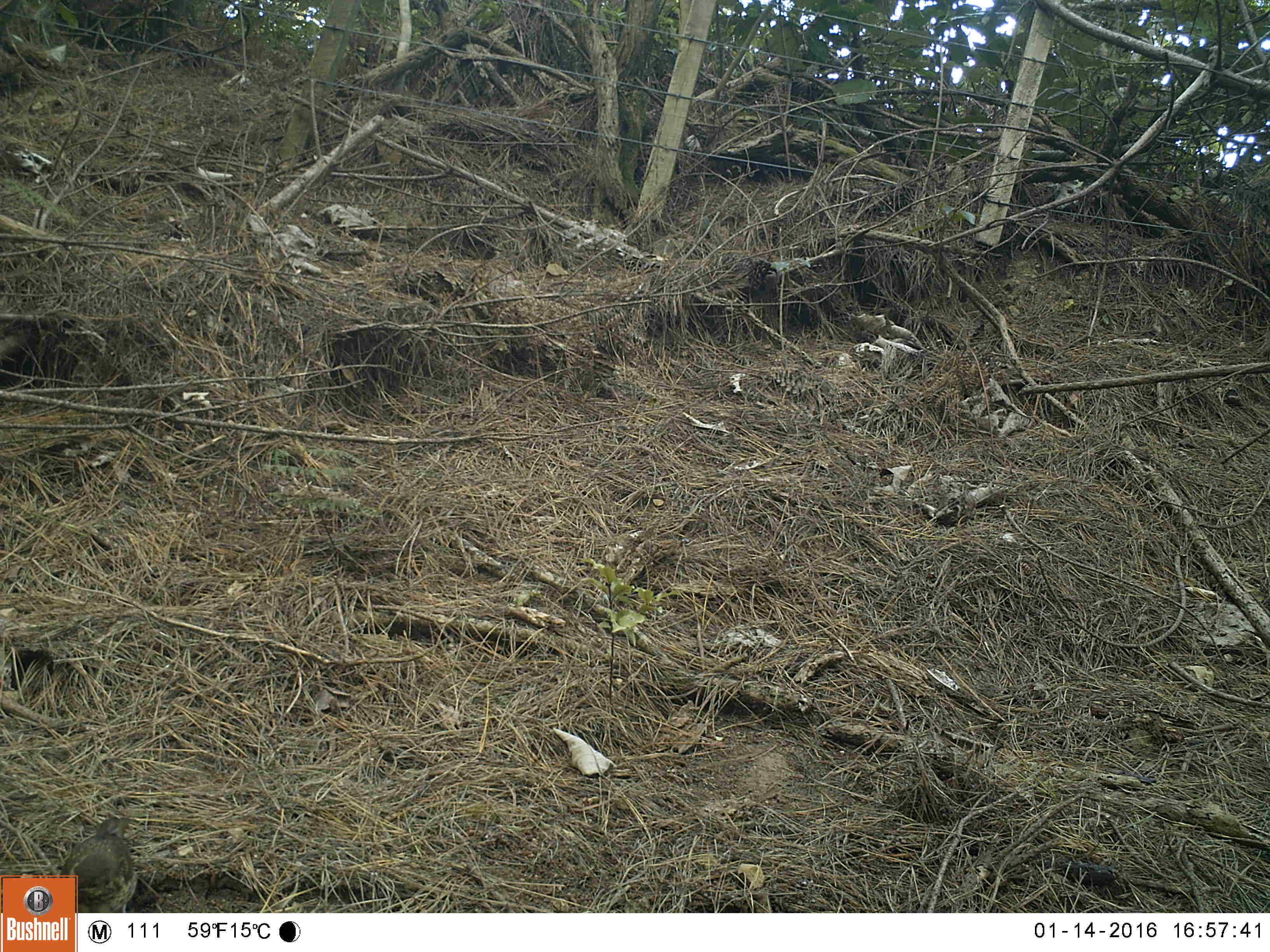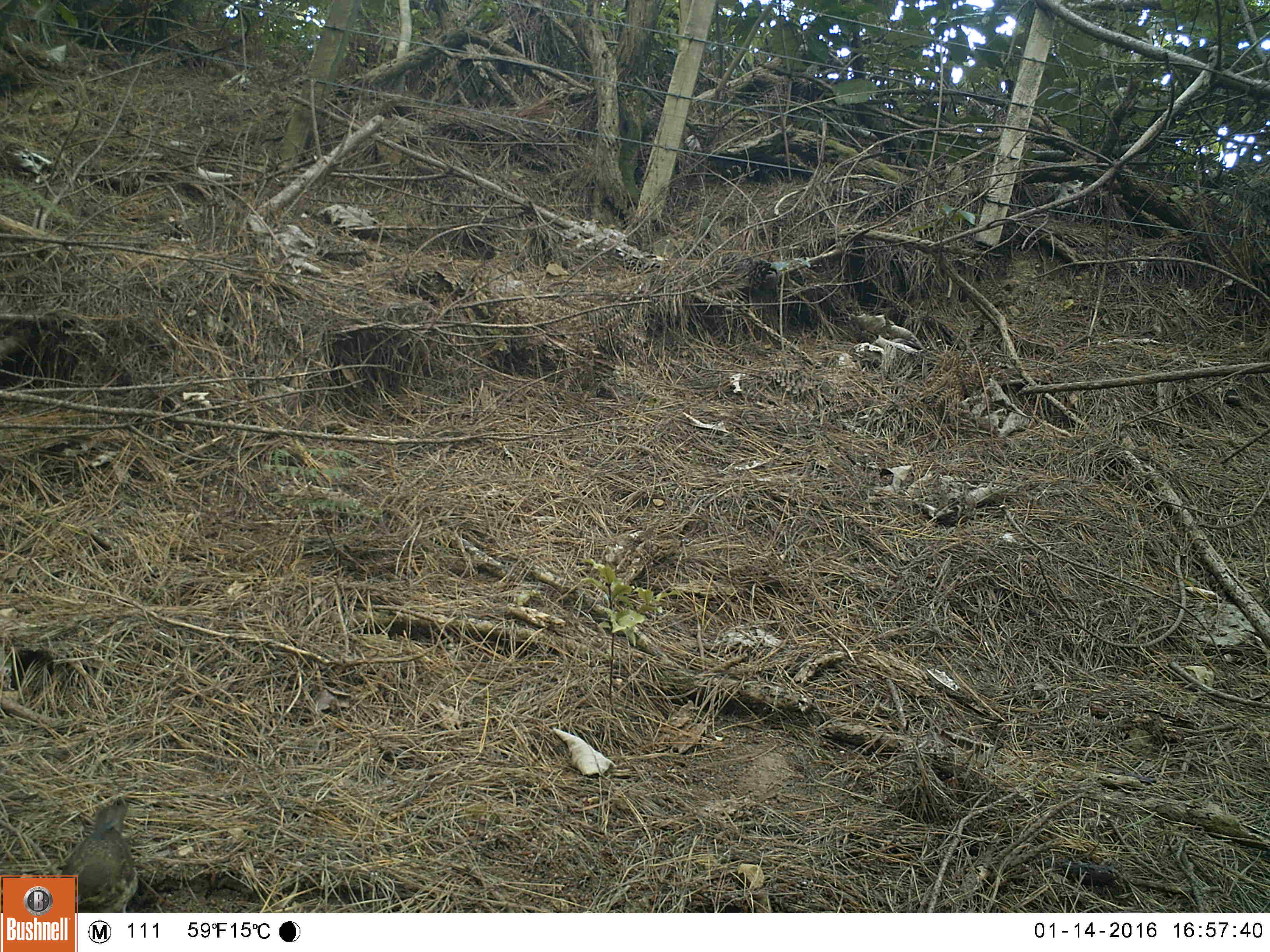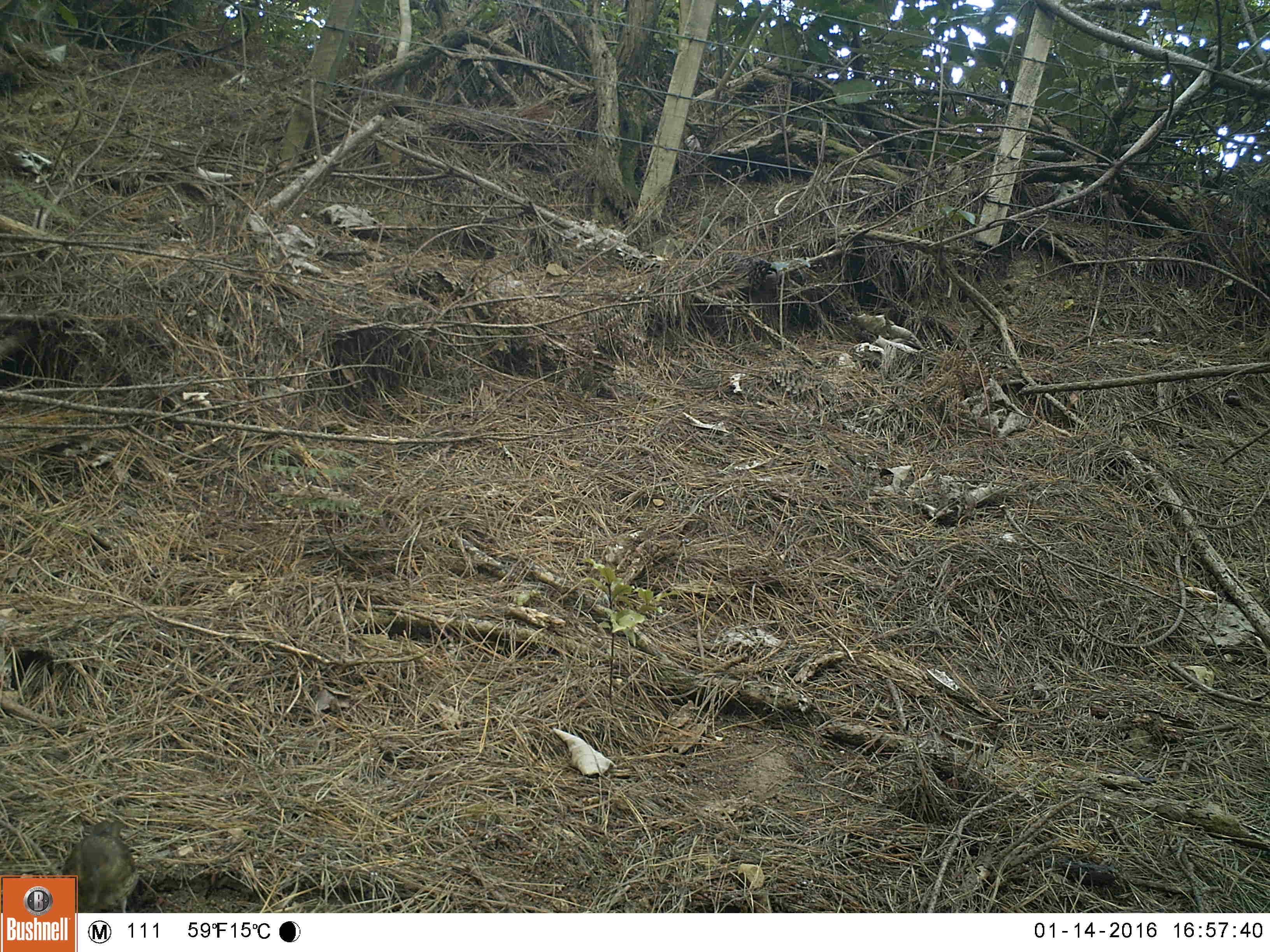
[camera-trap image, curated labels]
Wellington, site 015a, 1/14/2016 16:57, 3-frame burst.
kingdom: Animalia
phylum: Chordata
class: Aves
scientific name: Aves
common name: bird